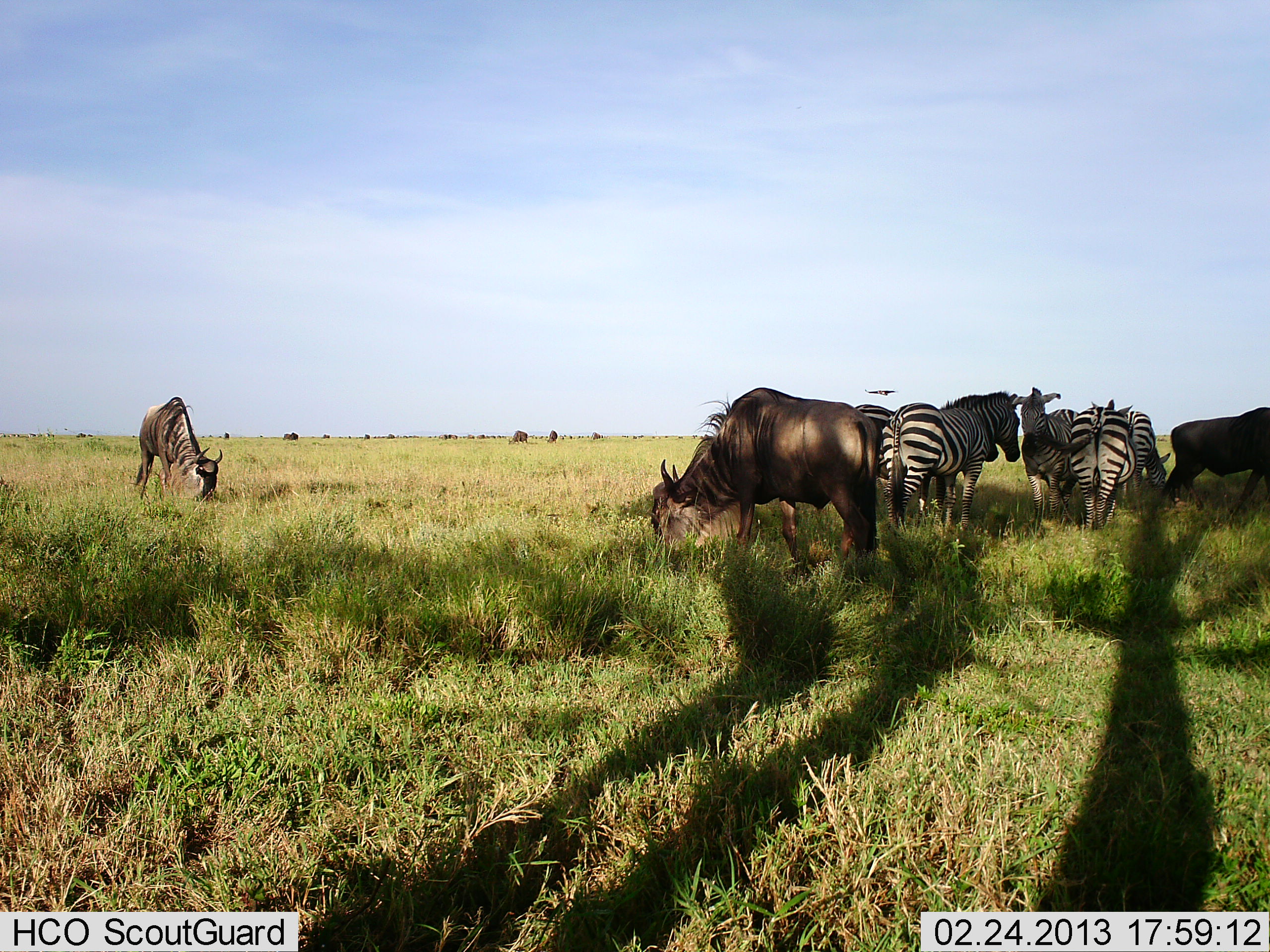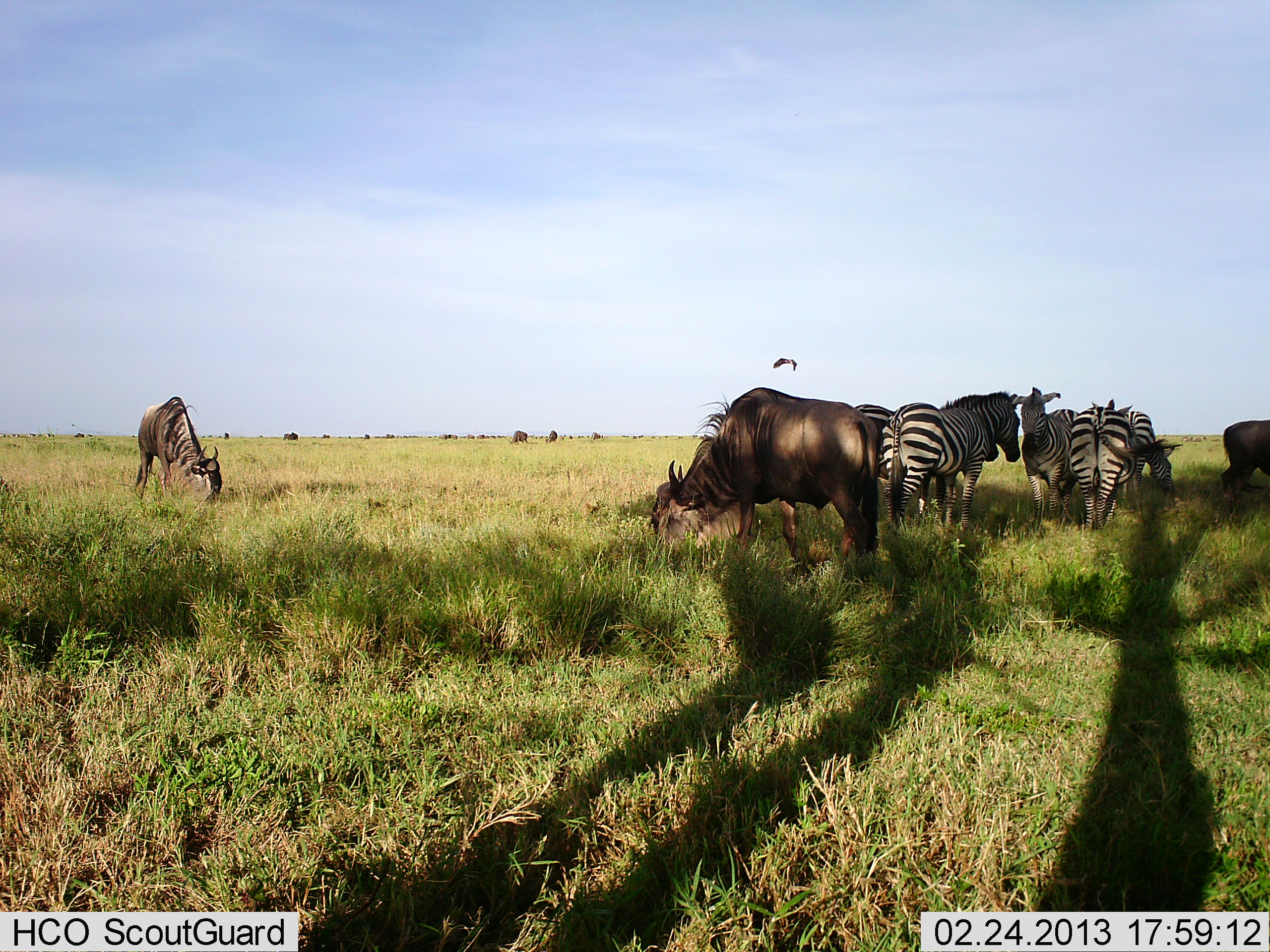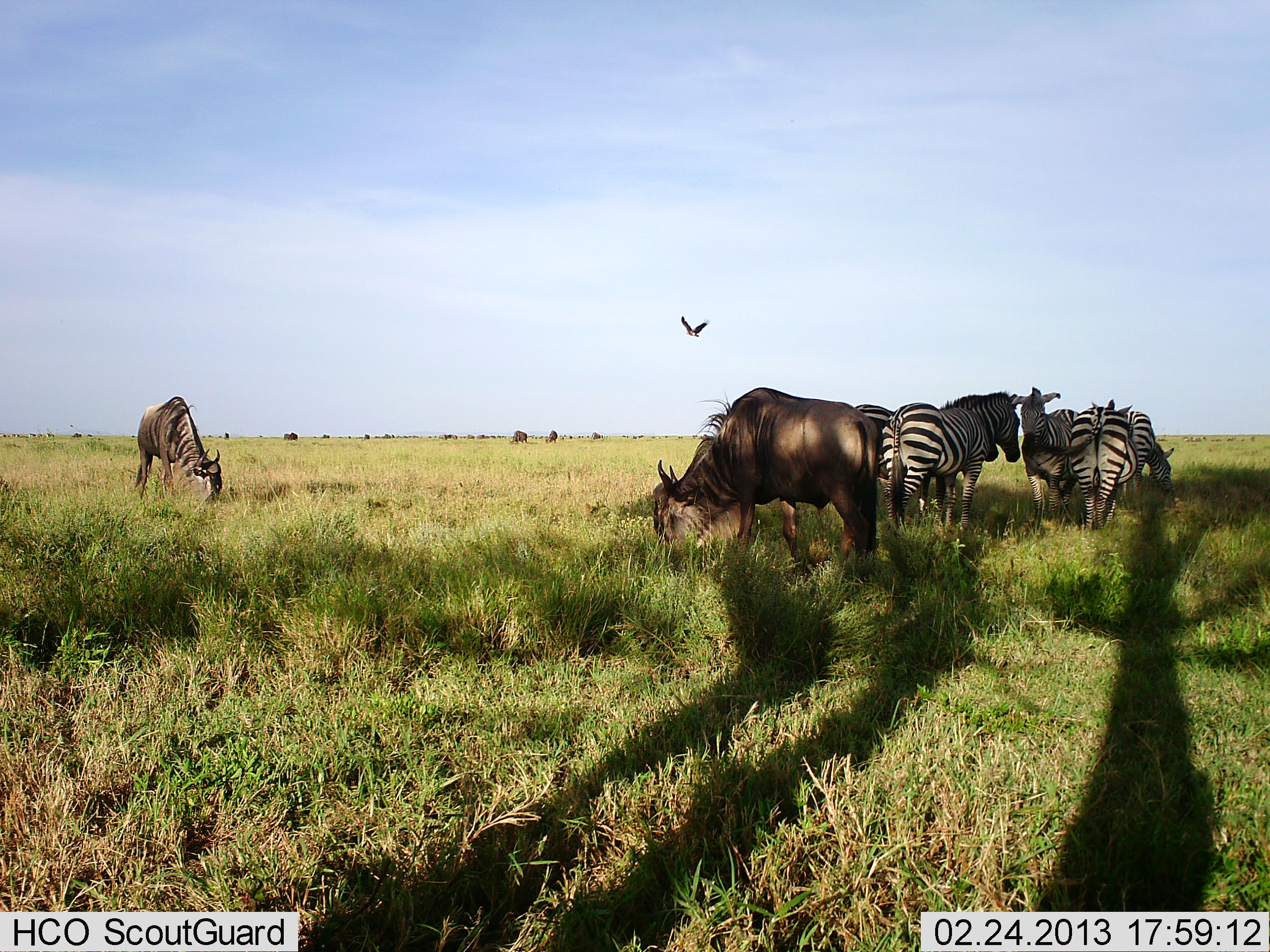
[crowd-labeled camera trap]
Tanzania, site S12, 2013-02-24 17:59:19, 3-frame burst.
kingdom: Animalia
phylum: Chordata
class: Aves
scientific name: Aves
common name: bird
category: otherbird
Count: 1.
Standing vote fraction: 0%.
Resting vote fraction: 0%.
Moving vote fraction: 92%.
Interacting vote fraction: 8%.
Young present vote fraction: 0%.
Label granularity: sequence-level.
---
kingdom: Animalia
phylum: Chordata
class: Mammalia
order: Artiodactyla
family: Bovidae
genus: Connochaetes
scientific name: Connochaetes taurinus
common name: blue wildebeest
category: wildebeest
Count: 3.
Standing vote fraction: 43%.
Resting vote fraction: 0%.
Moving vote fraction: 14%.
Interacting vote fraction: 0%.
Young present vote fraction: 0%.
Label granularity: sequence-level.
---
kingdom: Animalia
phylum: Chordata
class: Mammalia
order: Perissodactyla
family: Equidae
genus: Equus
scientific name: Equus quagga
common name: plains zebra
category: zebra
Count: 5.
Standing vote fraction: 74%.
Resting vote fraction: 0%.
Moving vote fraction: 9%.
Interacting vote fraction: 0%.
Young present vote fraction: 0%.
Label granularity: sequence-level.